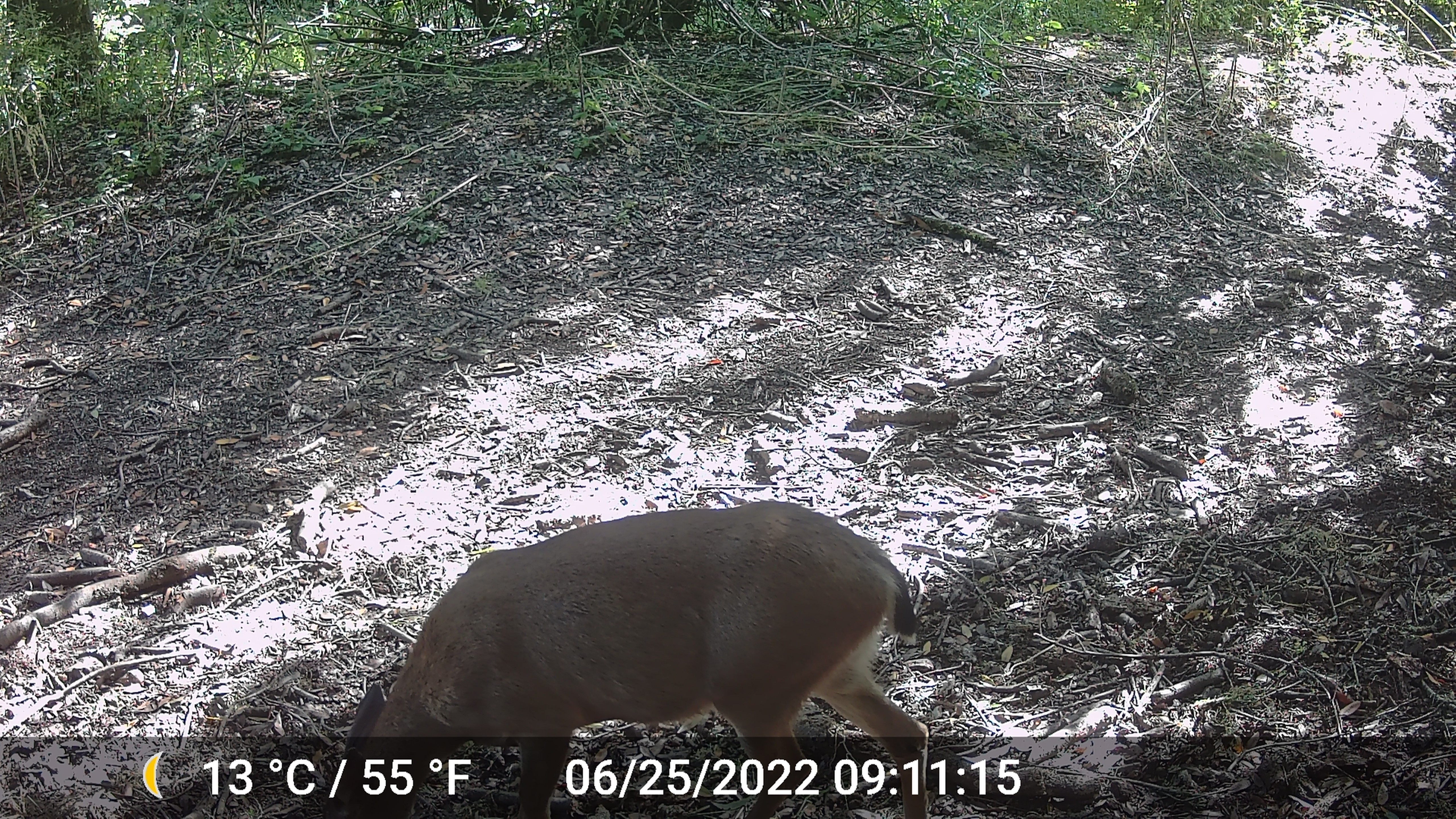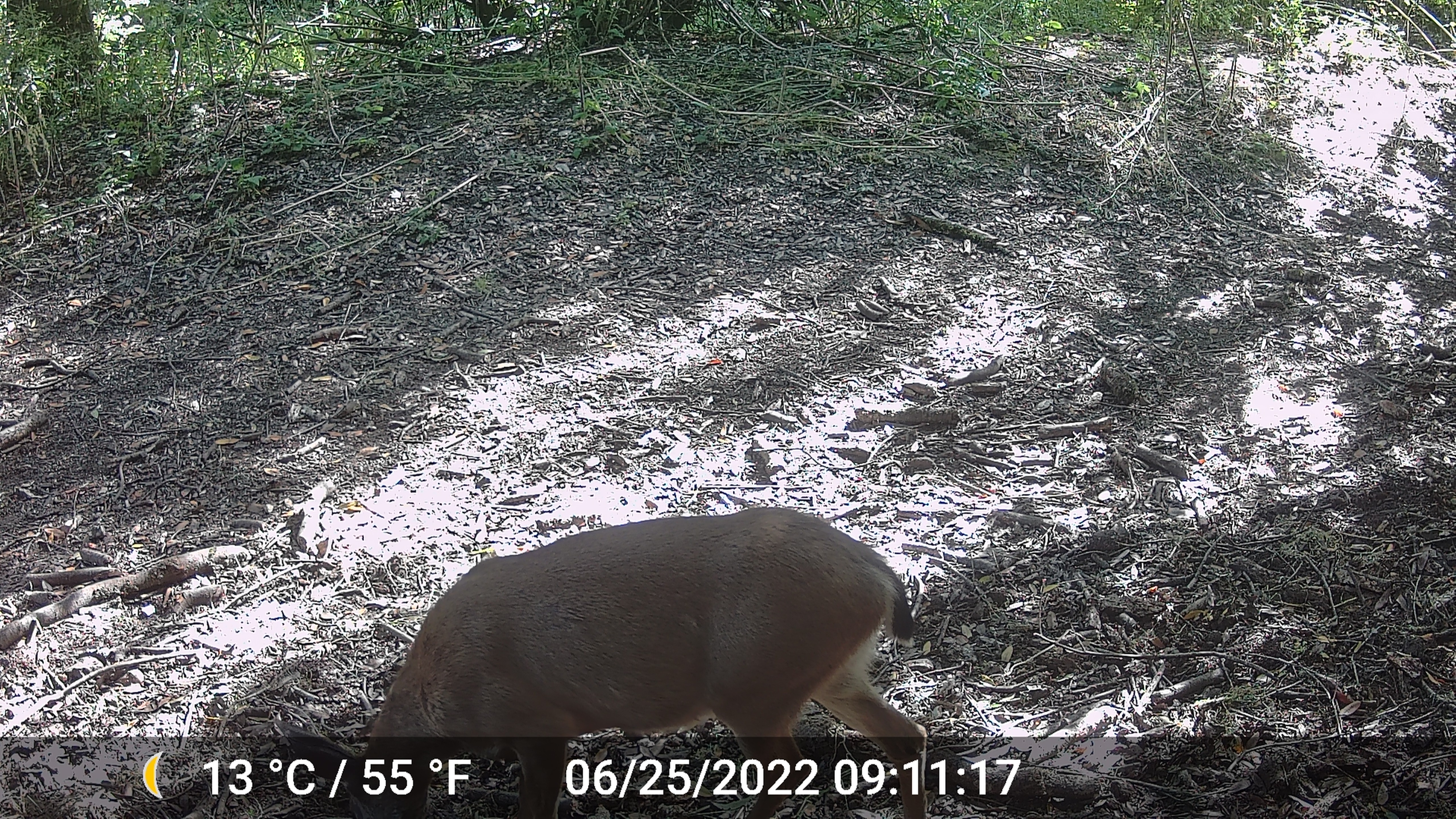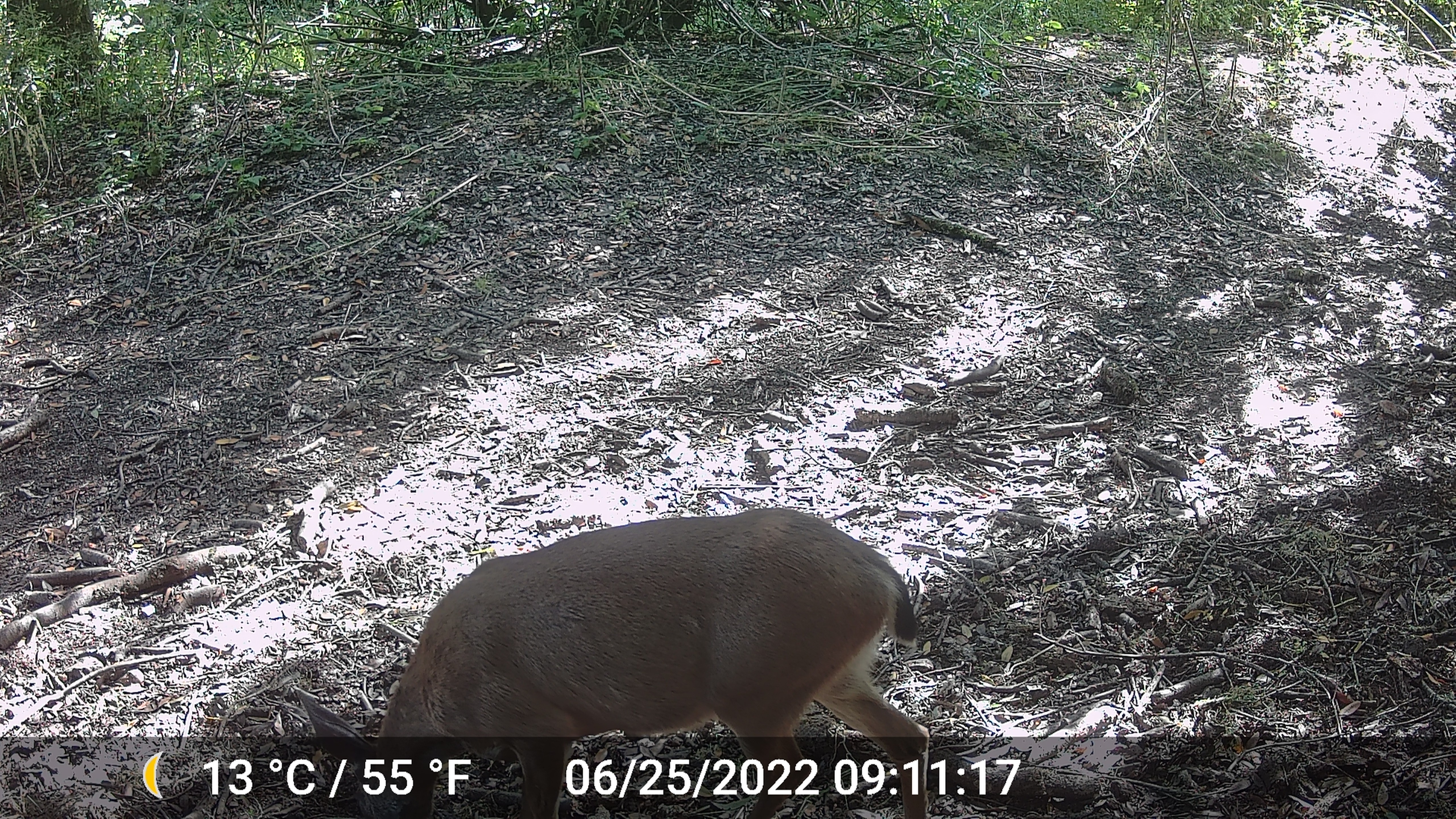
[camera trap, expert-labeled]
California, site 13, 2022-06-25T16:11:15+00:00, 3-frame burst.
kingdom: Animalia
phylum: Chordata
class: Mammalia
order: Artiodactyla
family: Cervidae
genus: Odocoileus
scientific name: Odocoileus hemionus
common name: mule deer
Mule deer (Odocoileus hemionus).